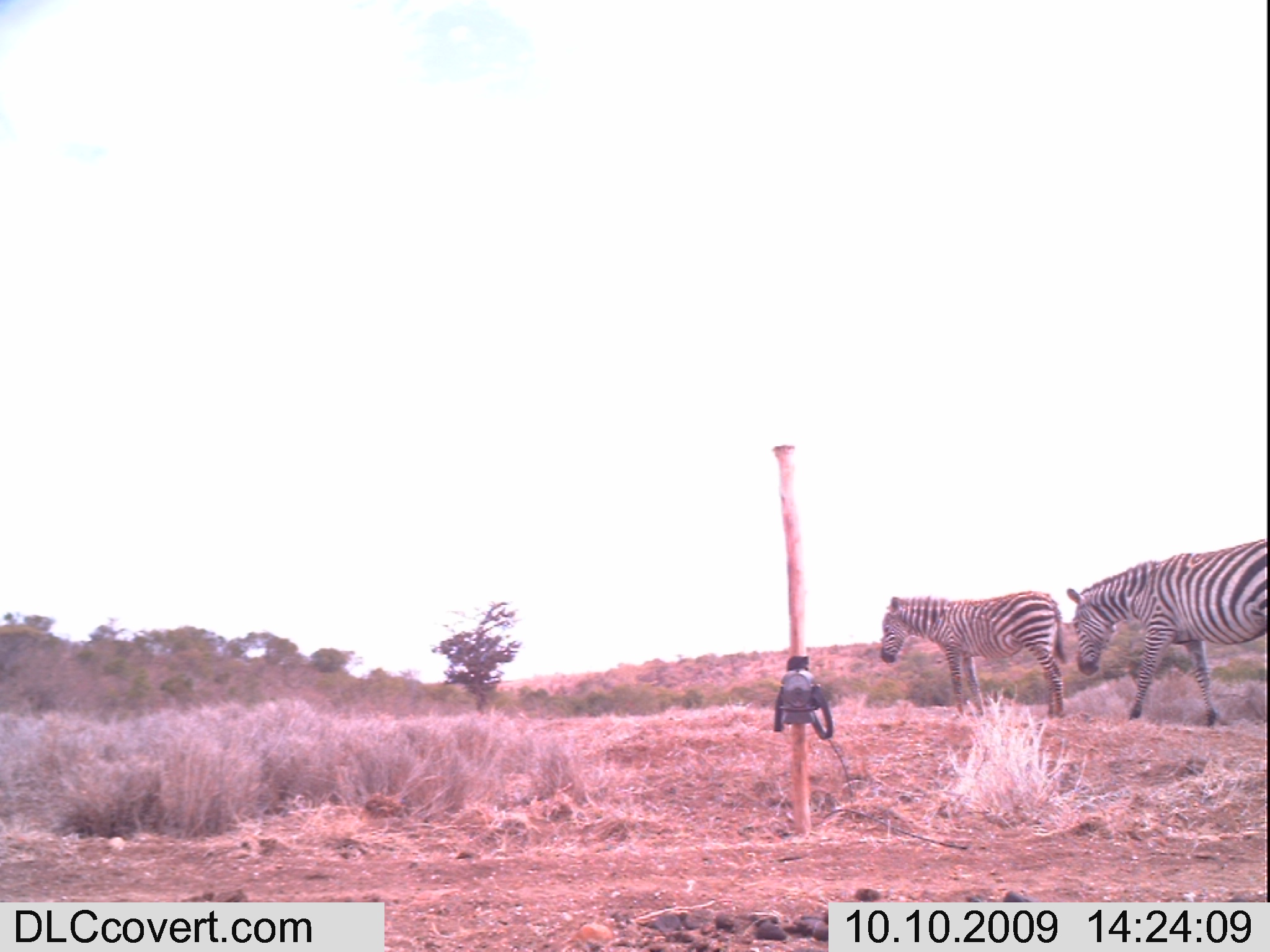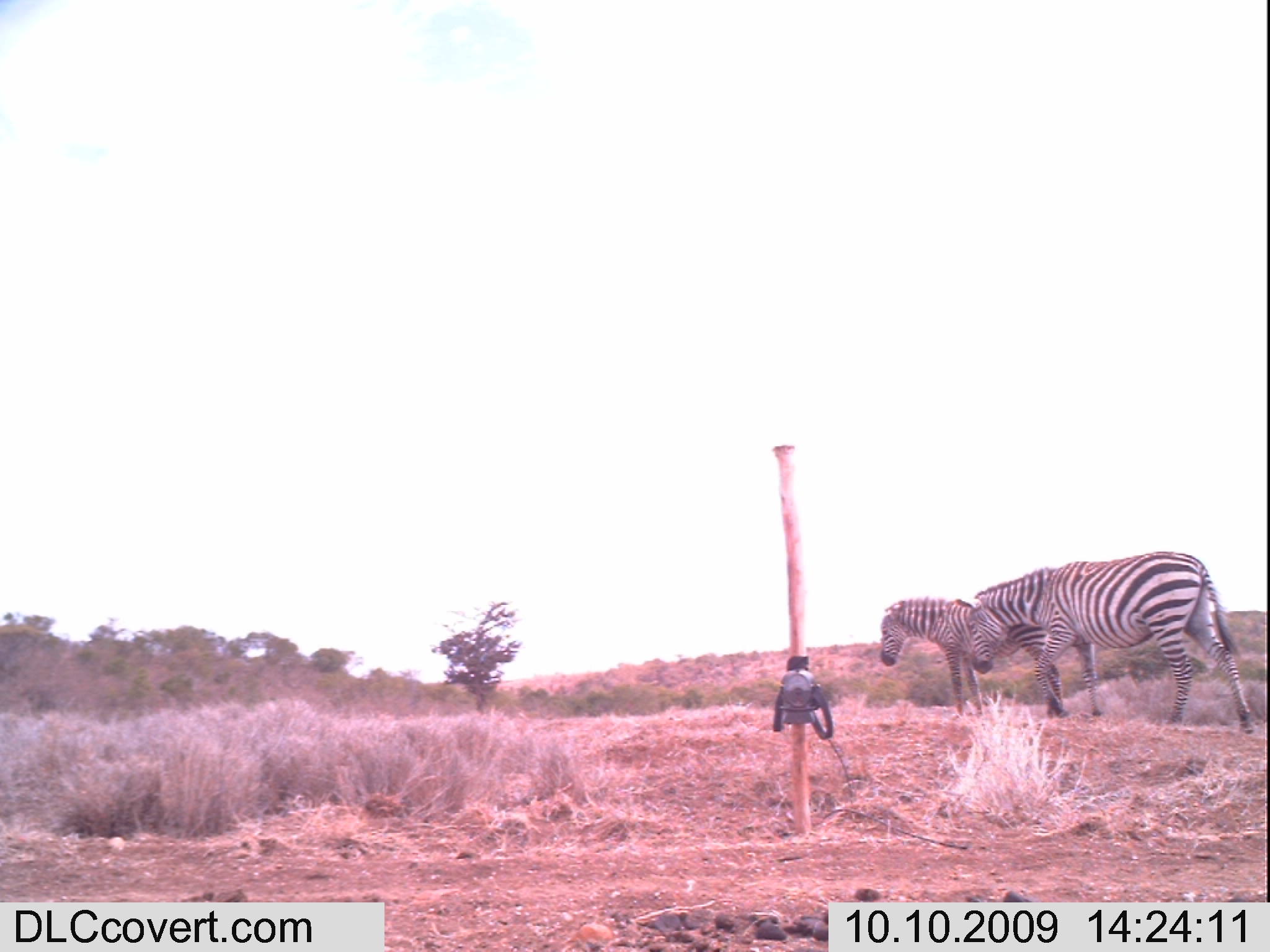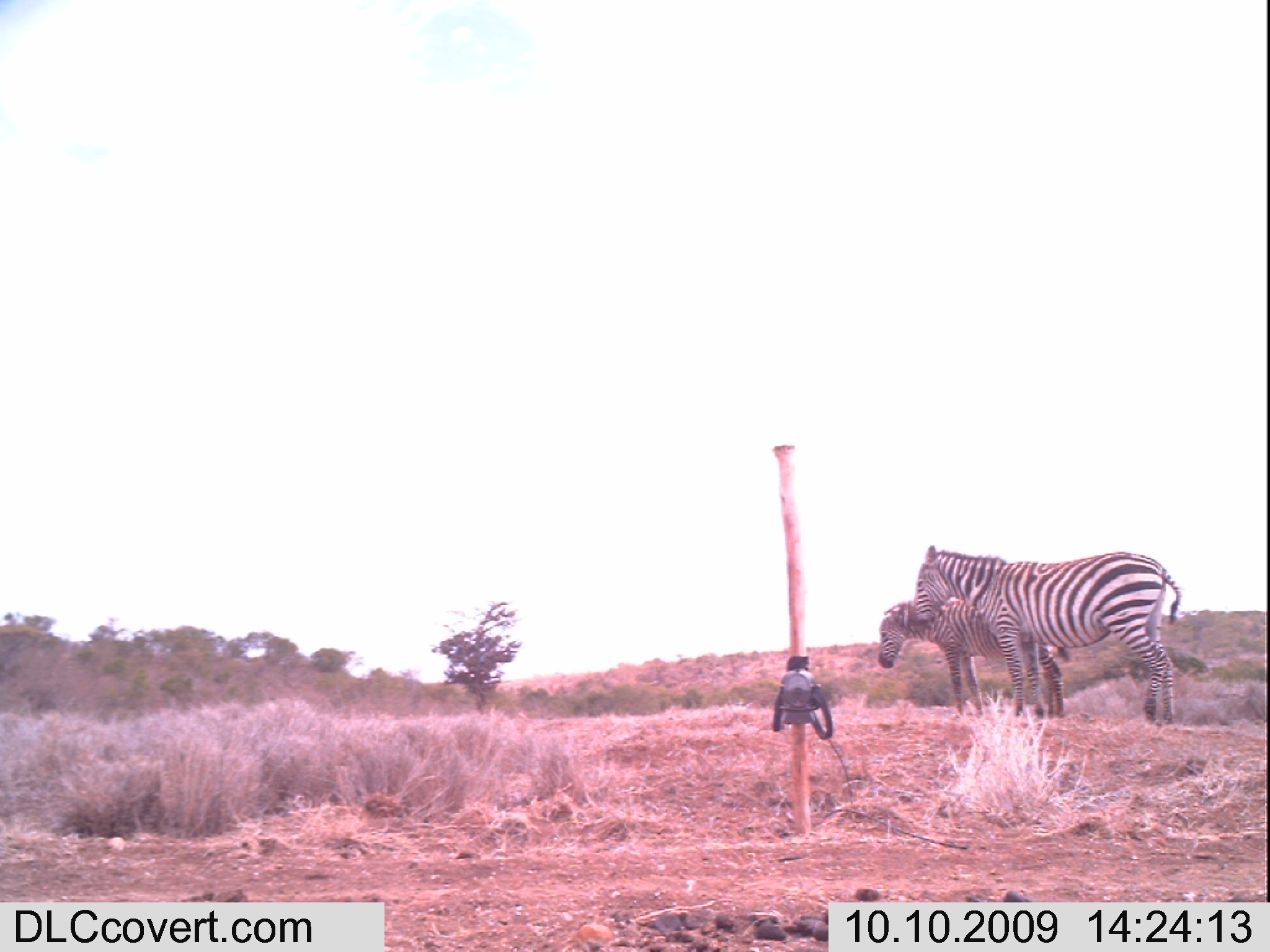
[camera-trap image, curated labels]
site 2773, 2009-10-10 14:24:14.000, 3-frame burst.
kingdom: Animalia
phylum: Chordata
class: Mammalia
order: Perissodactyla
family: Equidae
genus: Equus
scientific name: Equus quagga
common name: plains zebra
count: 2